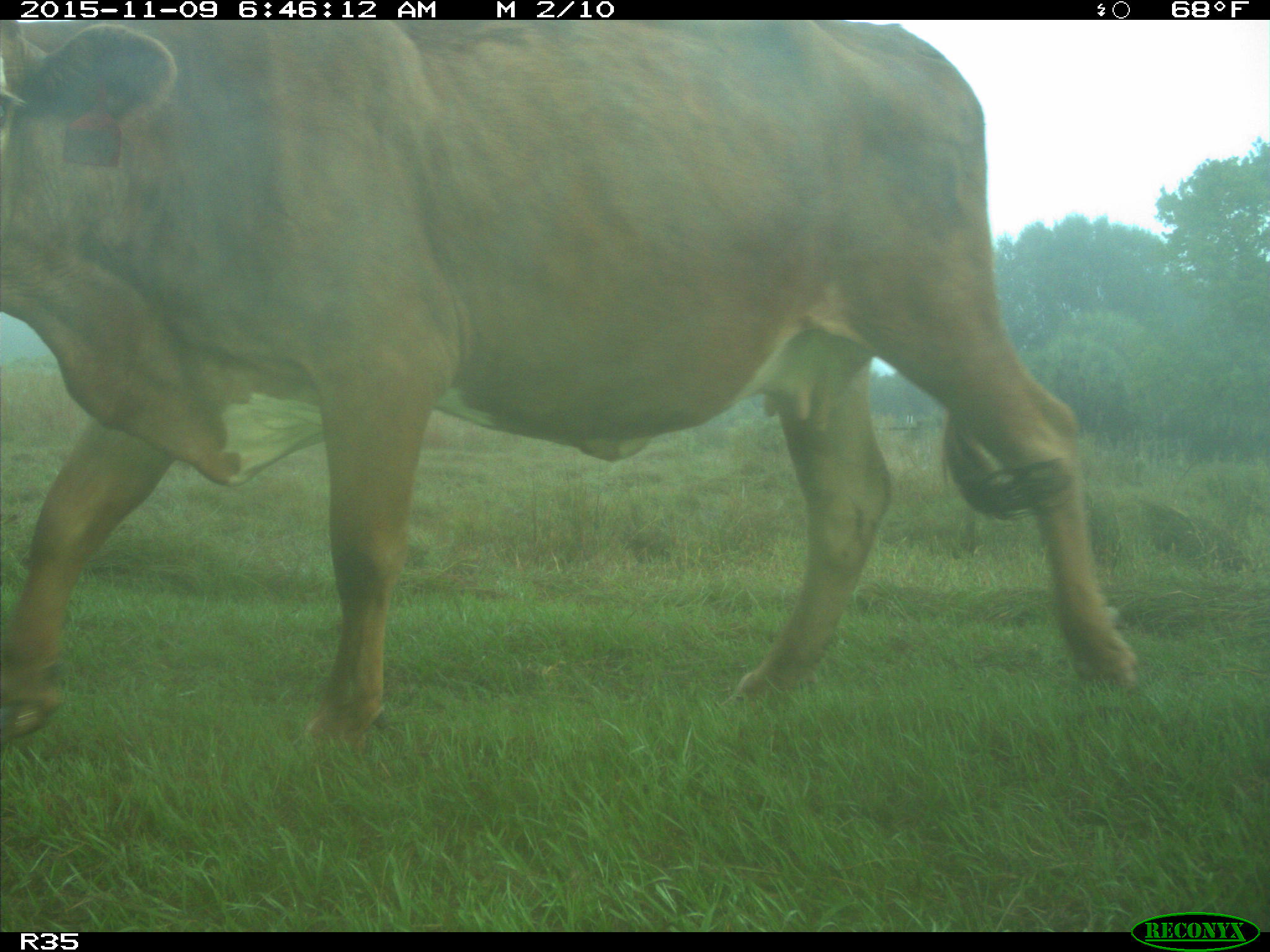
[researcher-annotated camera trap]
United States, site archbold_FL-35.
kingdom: Animalia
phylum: Chordata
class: Mammalia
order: Artiodactyla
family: Bovidae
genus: Bos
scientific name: Bos taurus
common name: domestic cow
Bos taurus (domestic cow).